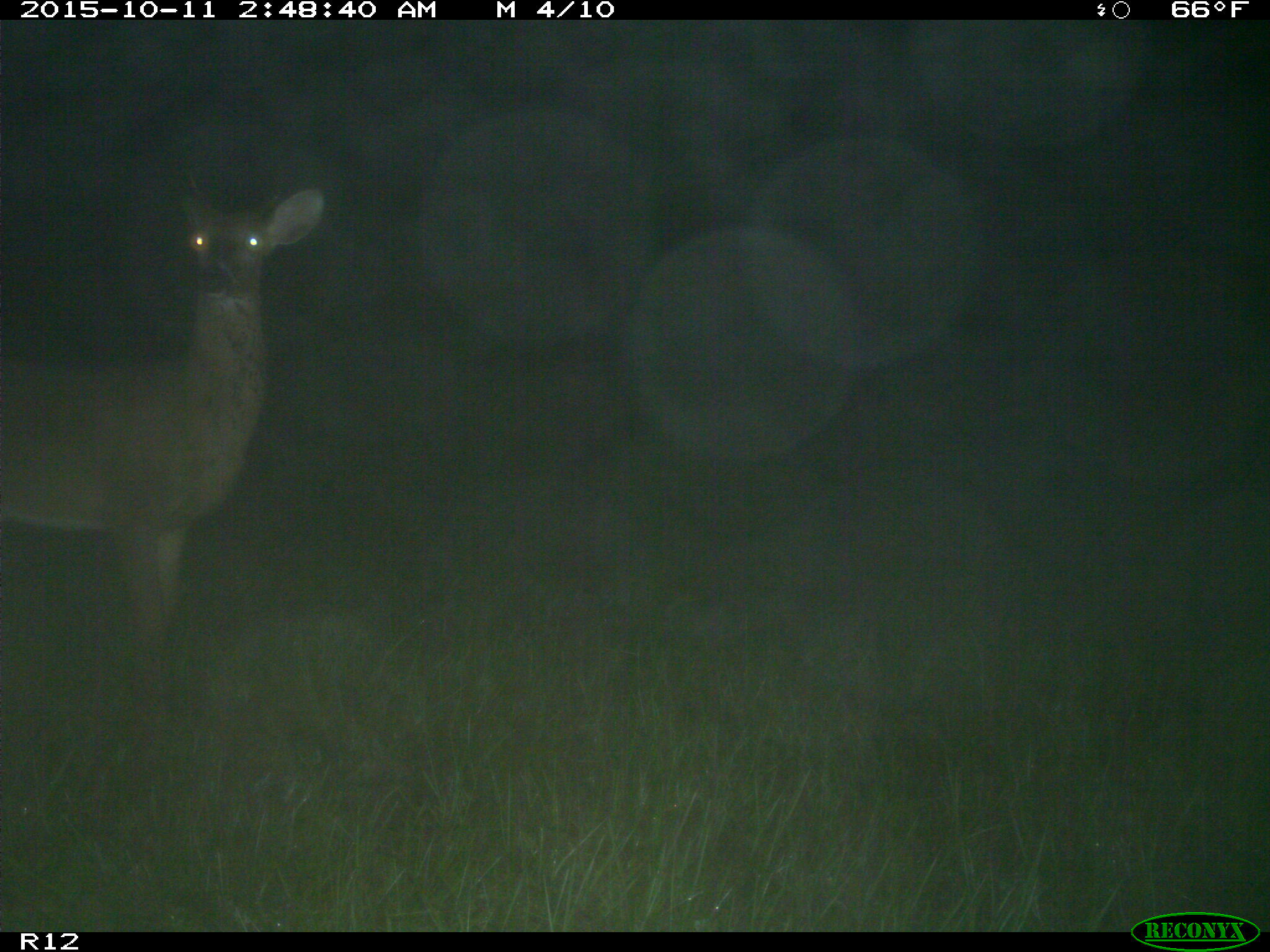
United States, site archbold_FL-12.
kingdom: Animalia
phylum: Chordata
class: Mammalia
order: Artiodactyla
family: Cervidae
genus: Odocoileus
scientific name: Odocoileus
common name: deer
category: unidentified deer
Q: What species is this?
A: Unidentified deer (deer) (Odocoileus).